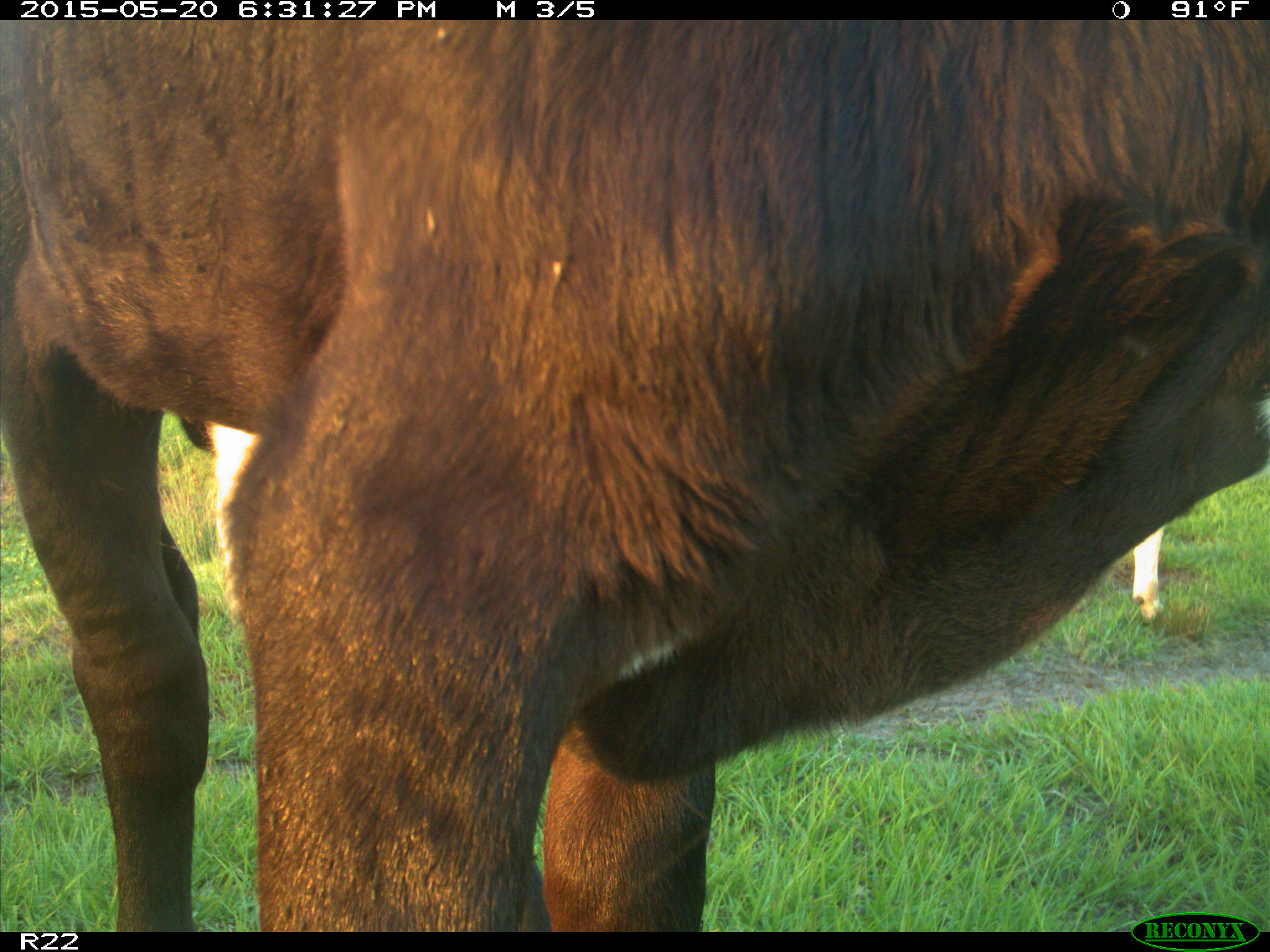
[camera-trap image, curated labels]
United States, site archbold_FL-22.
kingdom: Animalia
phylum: Chordata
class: Mammalia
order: Artiodactyla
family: Bovidae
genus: Bos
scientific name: Bos taurus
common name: domestic cow